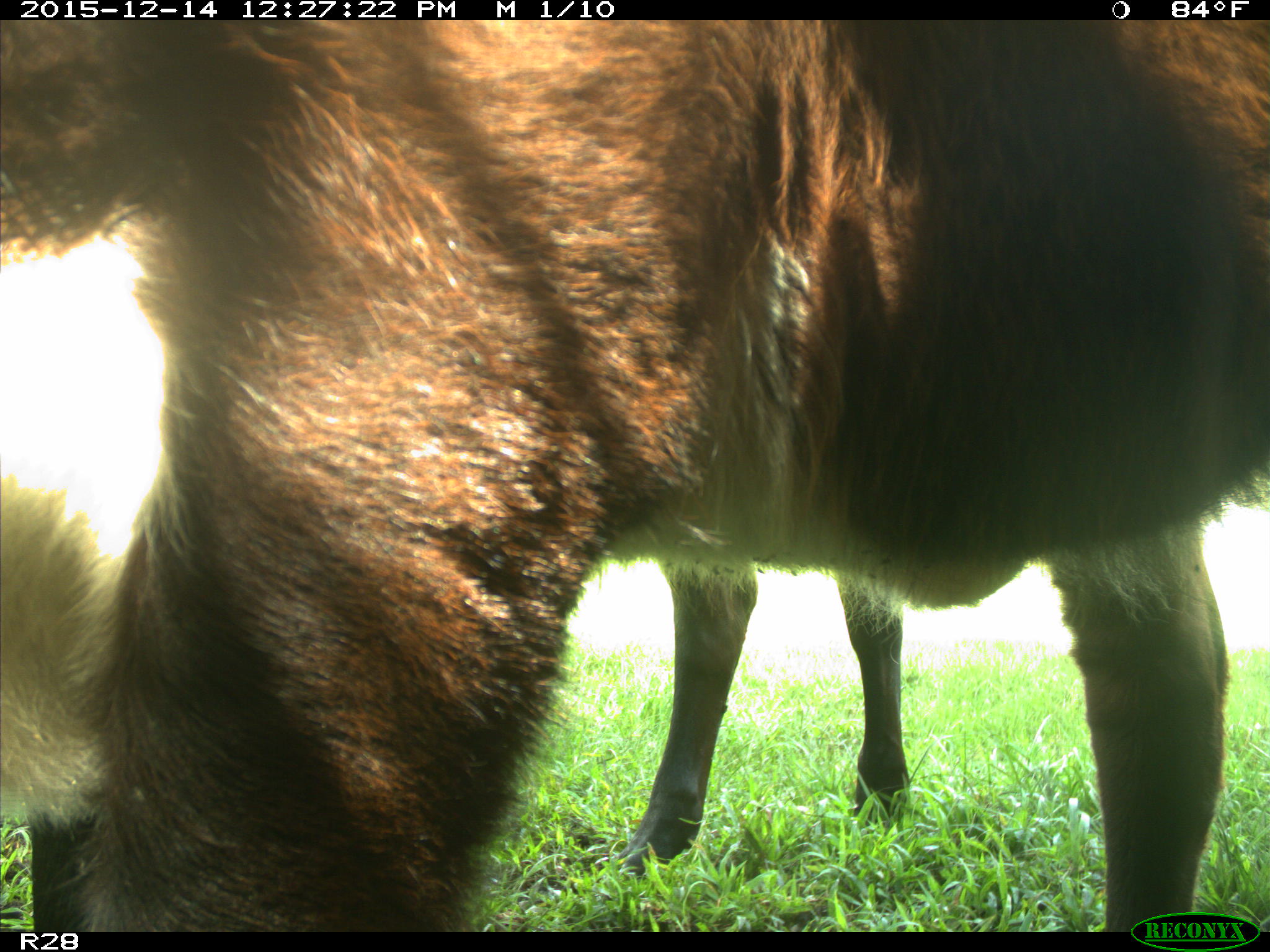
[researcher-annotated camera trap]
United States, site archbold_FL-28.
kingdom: Animalia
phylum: Chordata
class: Mammalia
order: Artiodactyla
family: Bovidae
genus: Bos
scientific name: Bos taurus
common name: domestic cow